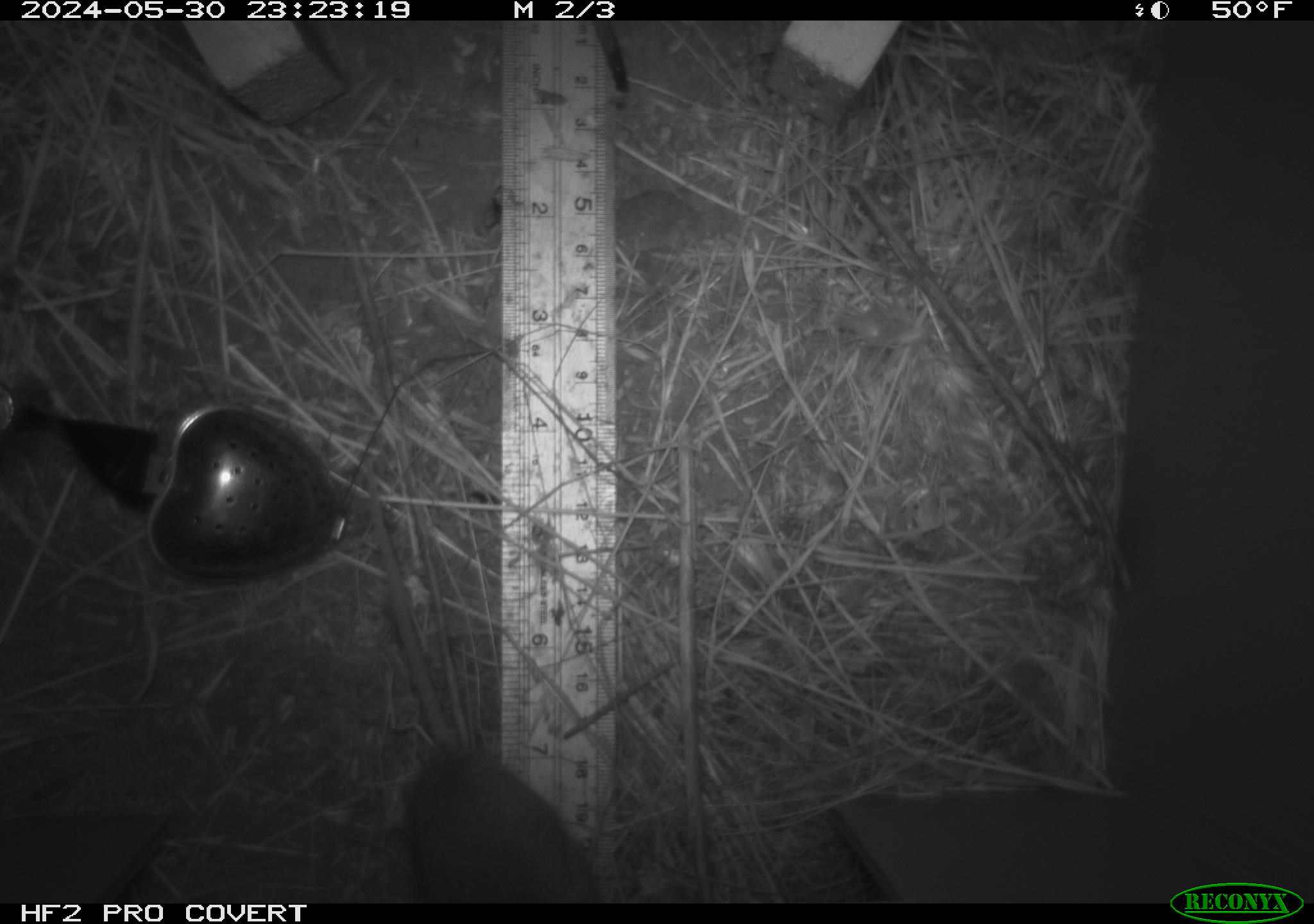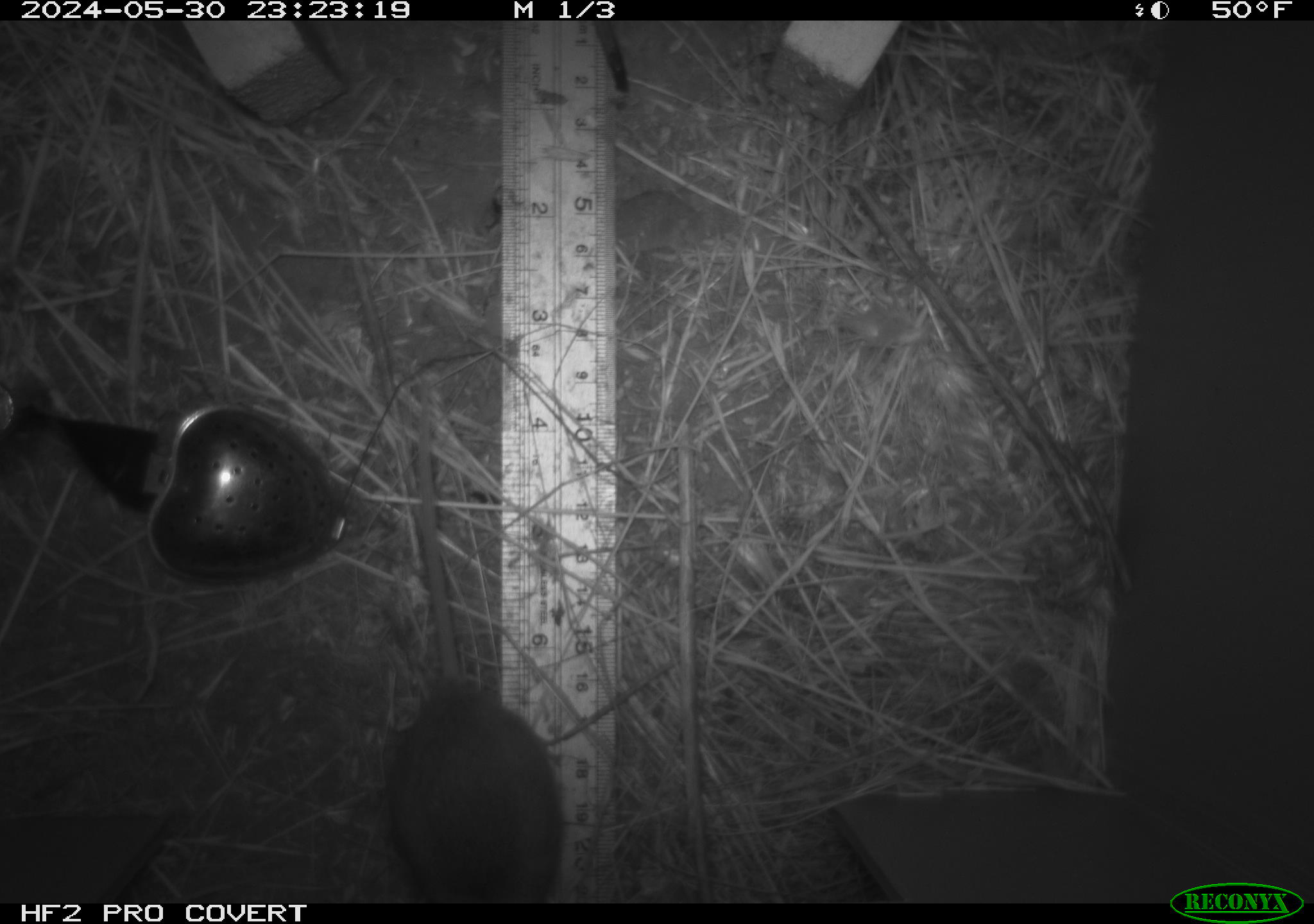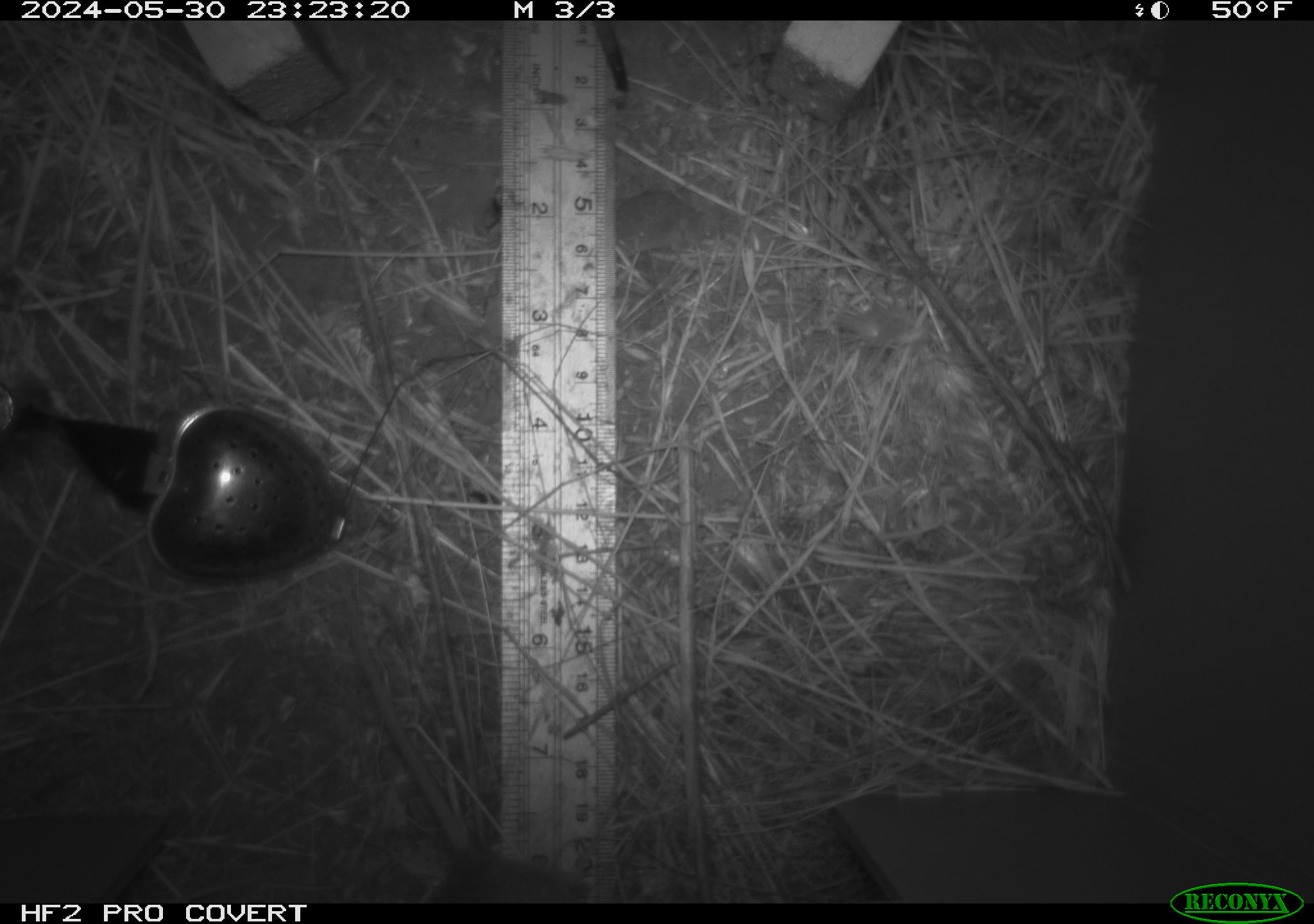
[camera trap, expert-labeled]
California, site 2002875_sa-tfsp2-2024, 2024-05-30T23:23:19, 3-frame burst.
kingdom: Animalia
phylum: Chordata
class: Mammalia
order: Rodentia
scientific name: Rodentia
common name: mouse species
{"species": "mouse species (Rodentia)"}